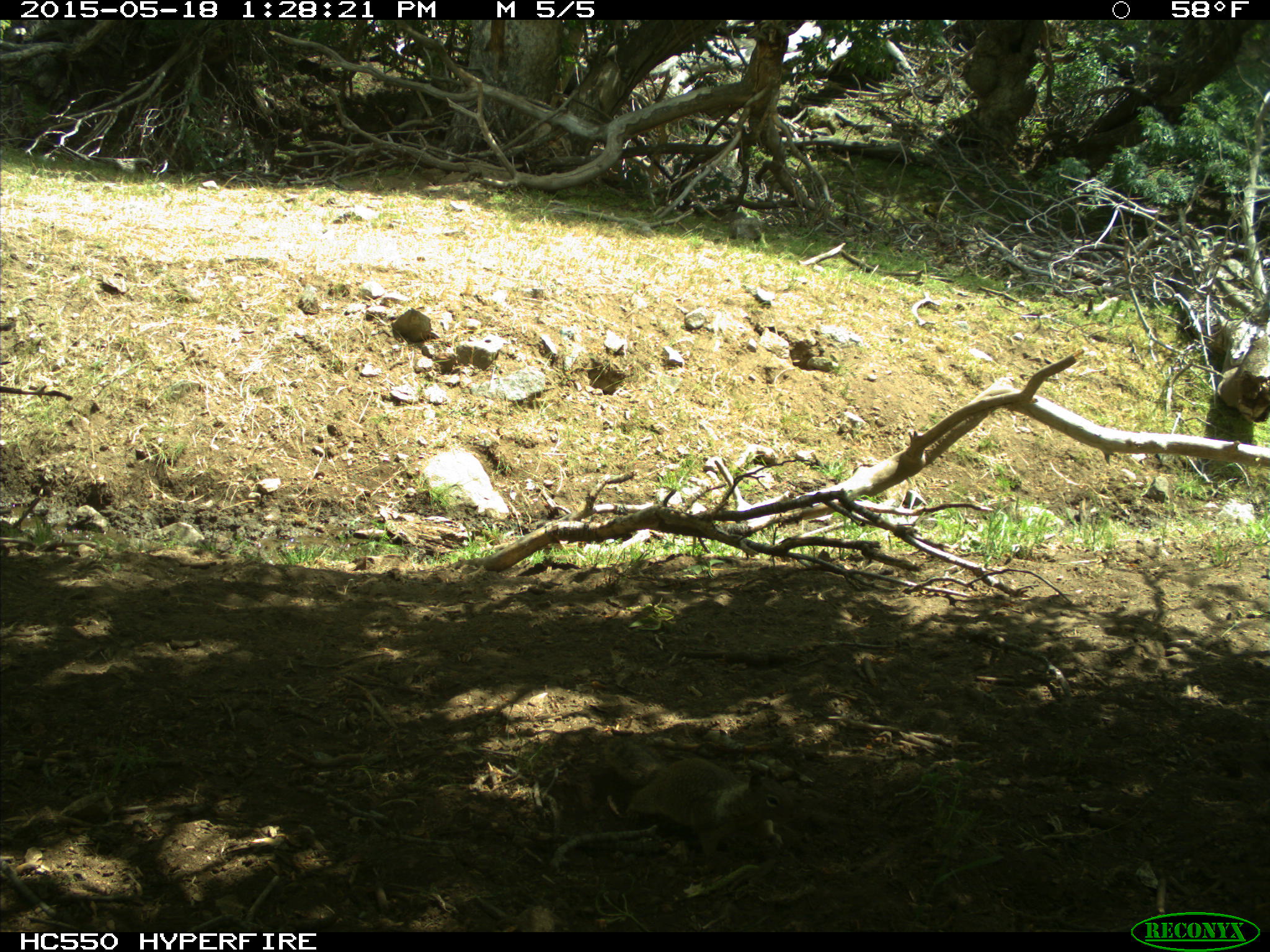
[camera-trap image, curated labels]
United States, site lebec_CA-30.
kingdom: Animalia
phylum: Chordata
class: Mammalia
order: Rodentia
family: Sciuridae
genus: Otospermophilus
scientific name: Otospermophilus beecheyi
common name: california ground squirrel